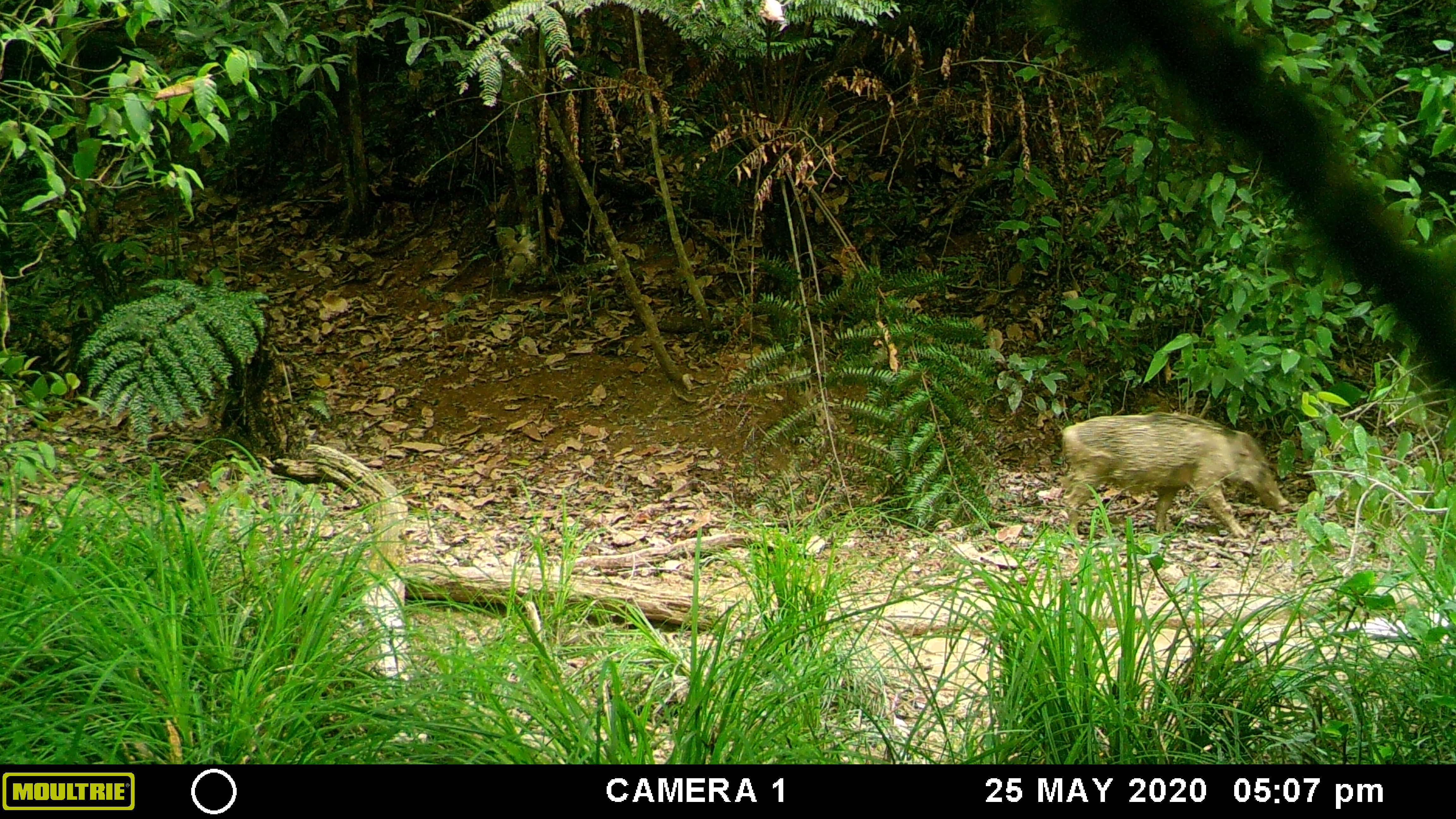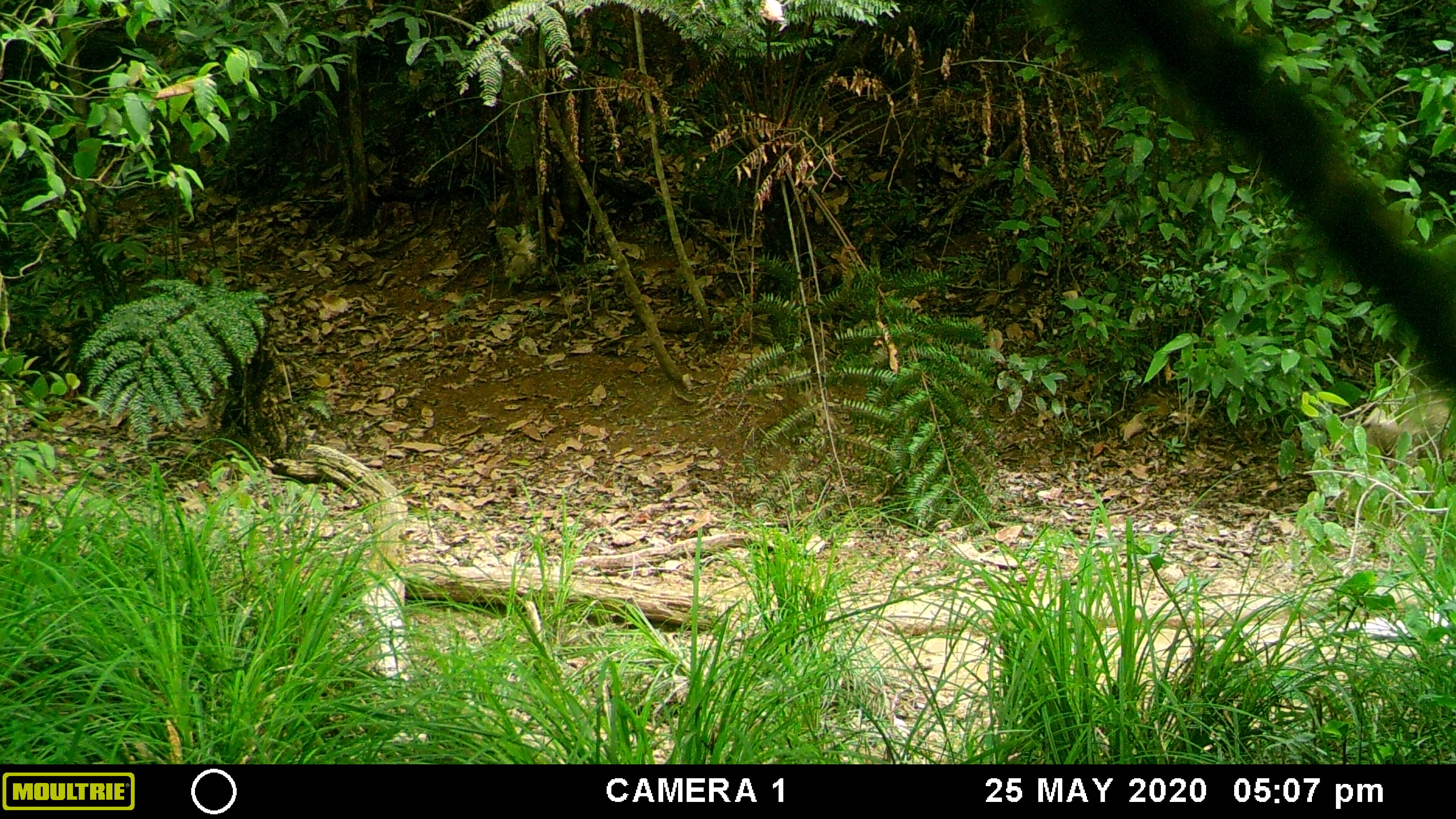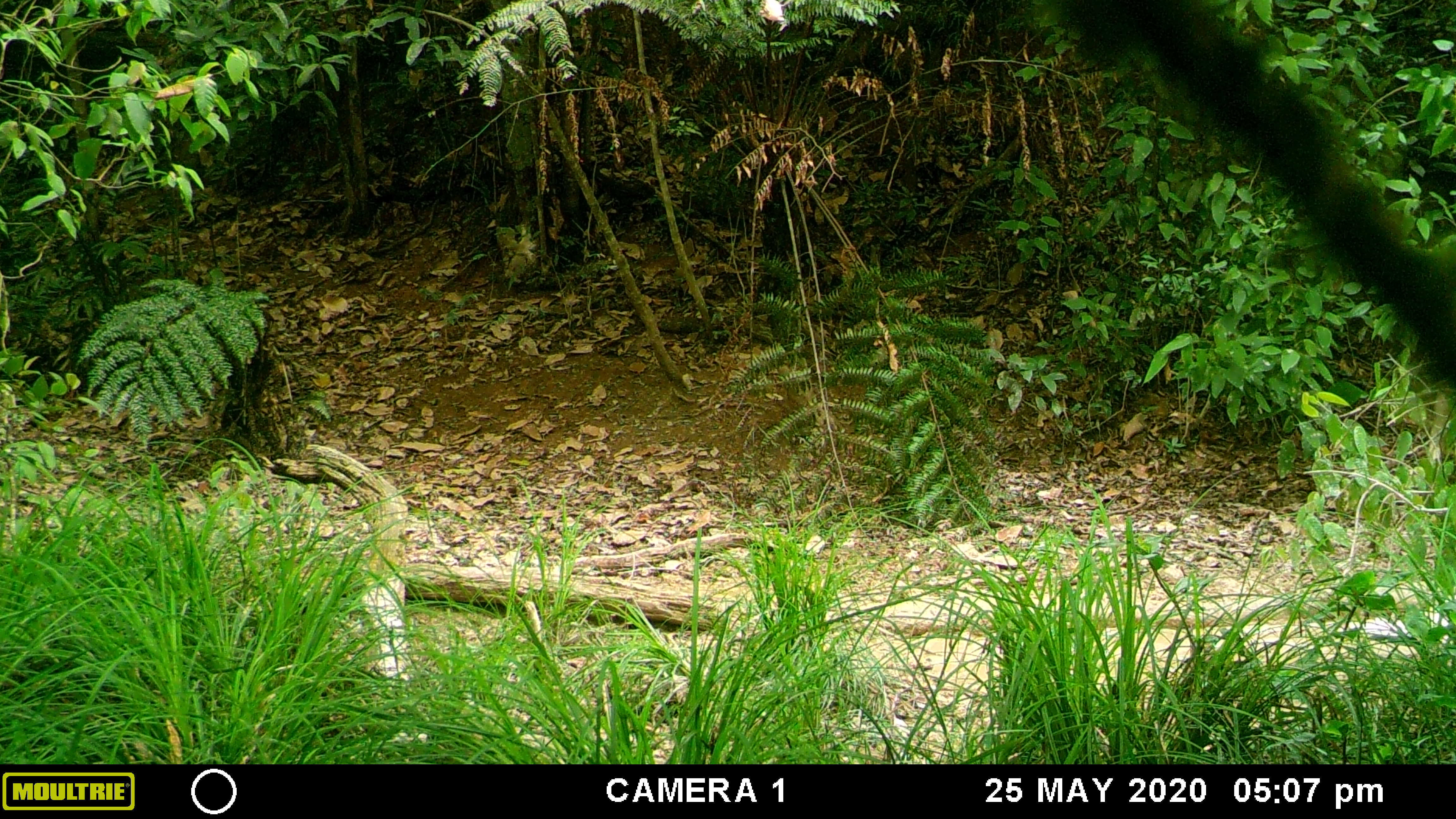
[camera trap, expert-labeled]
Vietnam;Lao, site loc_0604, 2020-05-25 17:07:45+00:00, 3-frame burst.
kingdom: Animalia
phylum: Chordata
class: Mammalia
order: Artiodactyla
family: Suidae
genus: Sus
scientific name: Sus scrofa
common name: eurasian wild pig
Eurasian wild pig (Sus scrofa). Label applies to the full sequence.